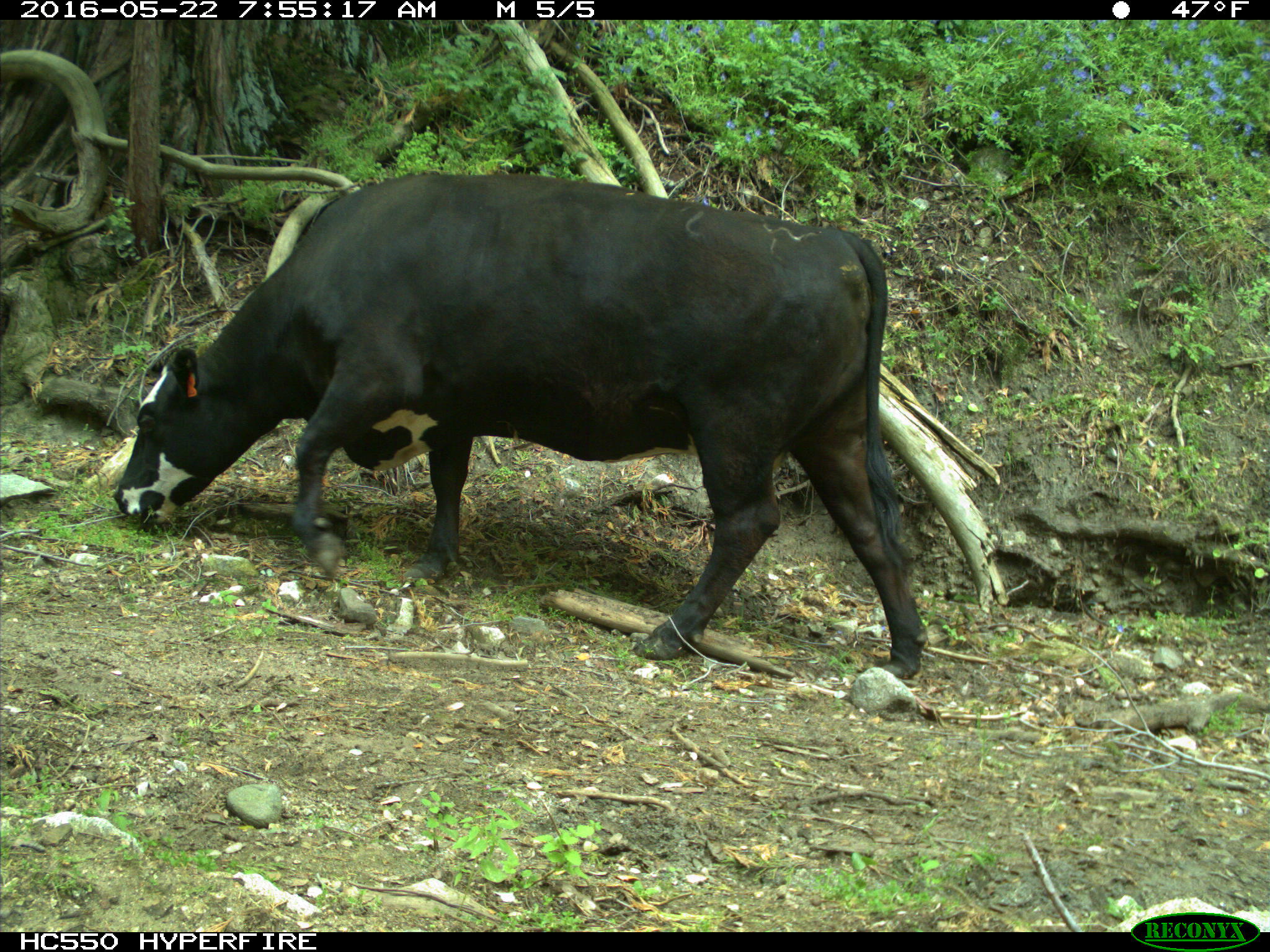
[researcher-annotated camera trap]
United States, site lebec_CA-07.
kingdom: Animalia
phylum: Chordata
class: Mammalia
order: Artiodactyla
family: Bovidae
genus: Bos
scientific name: Bos taurus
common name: domestic cow